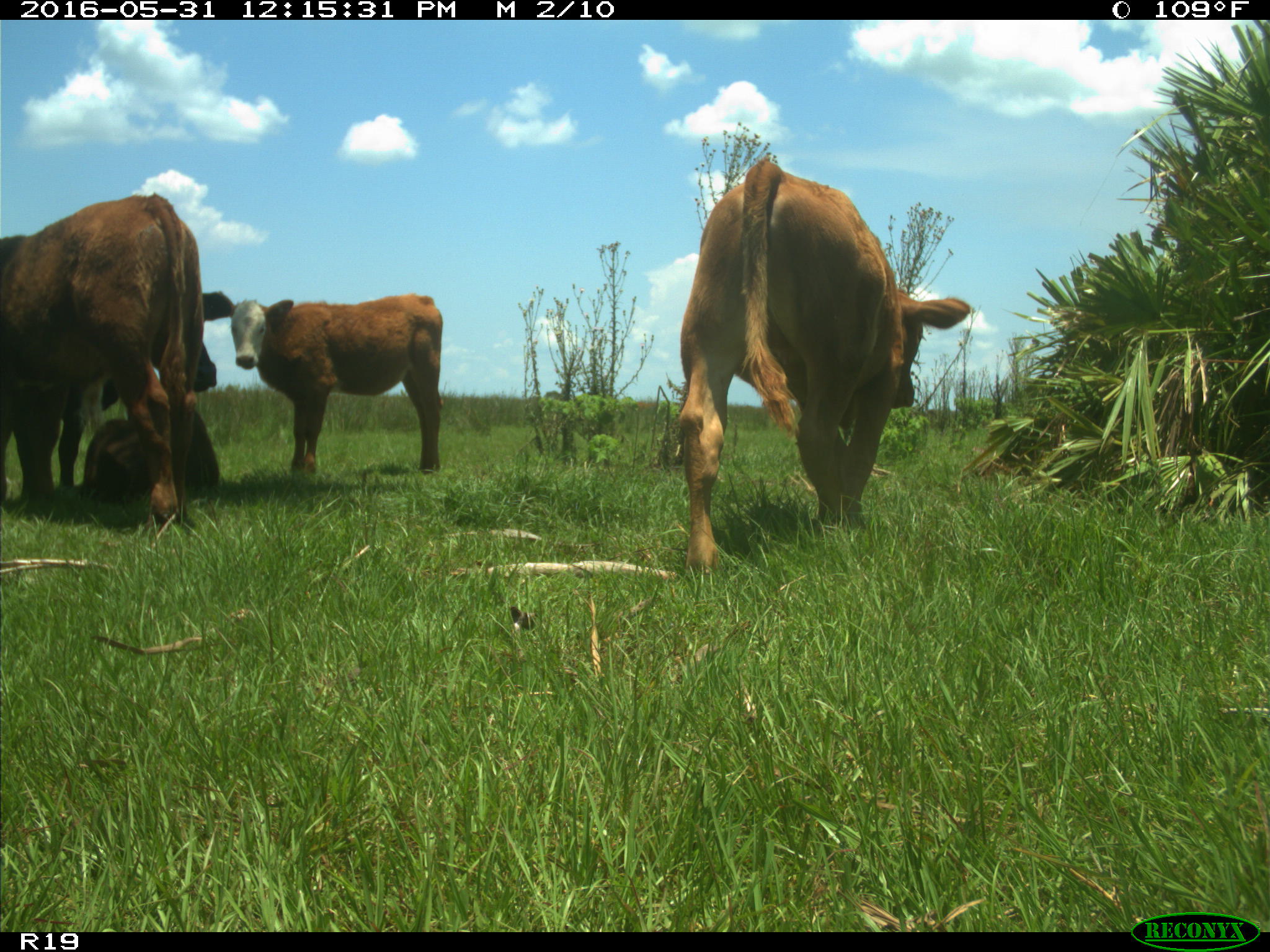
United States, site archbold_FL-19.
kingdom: Animalia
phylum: Chordata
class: Mammalia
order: Artiodactyla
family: Bovidae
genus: Bos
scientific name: Bos taurus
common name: domestic cow